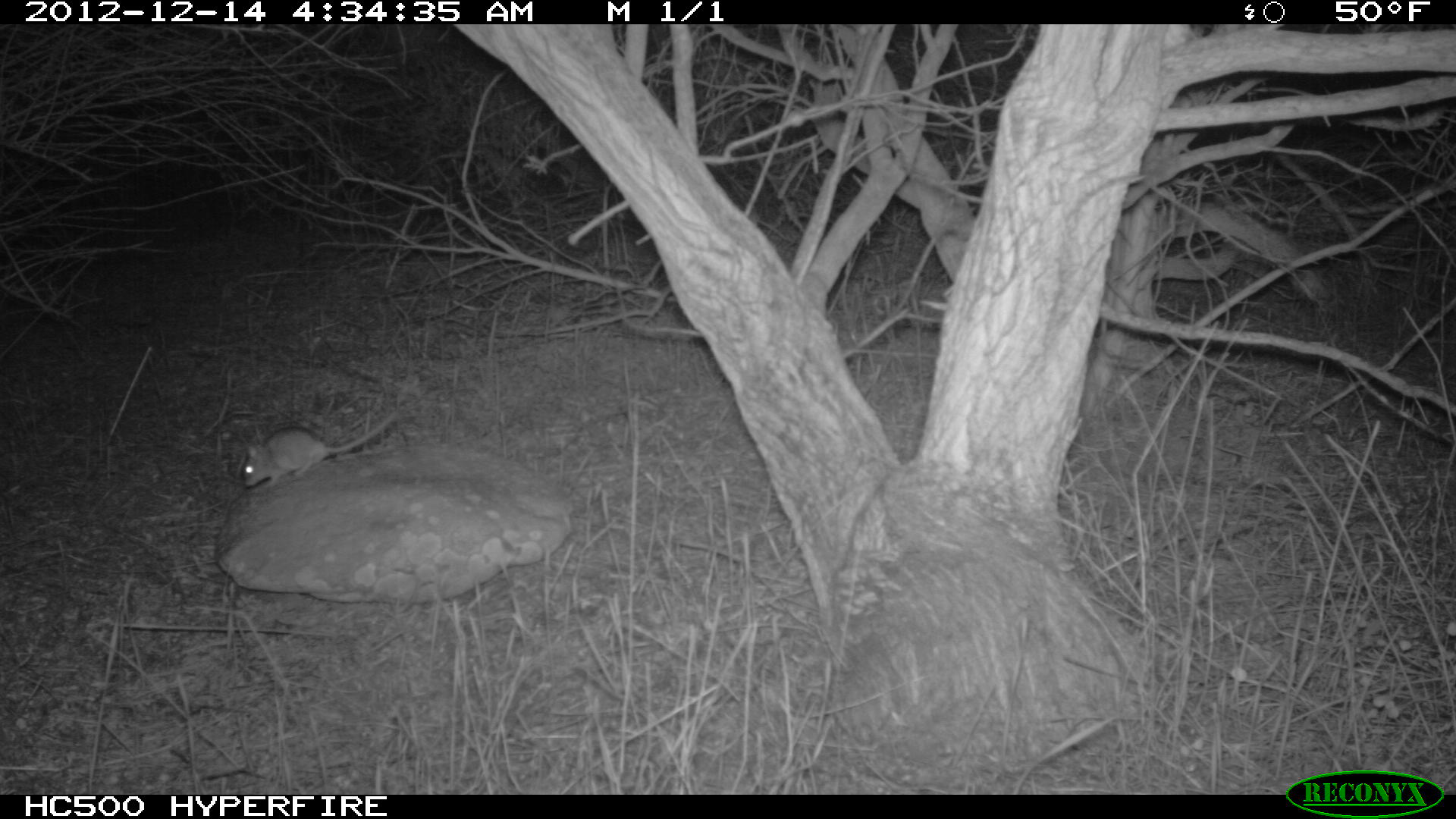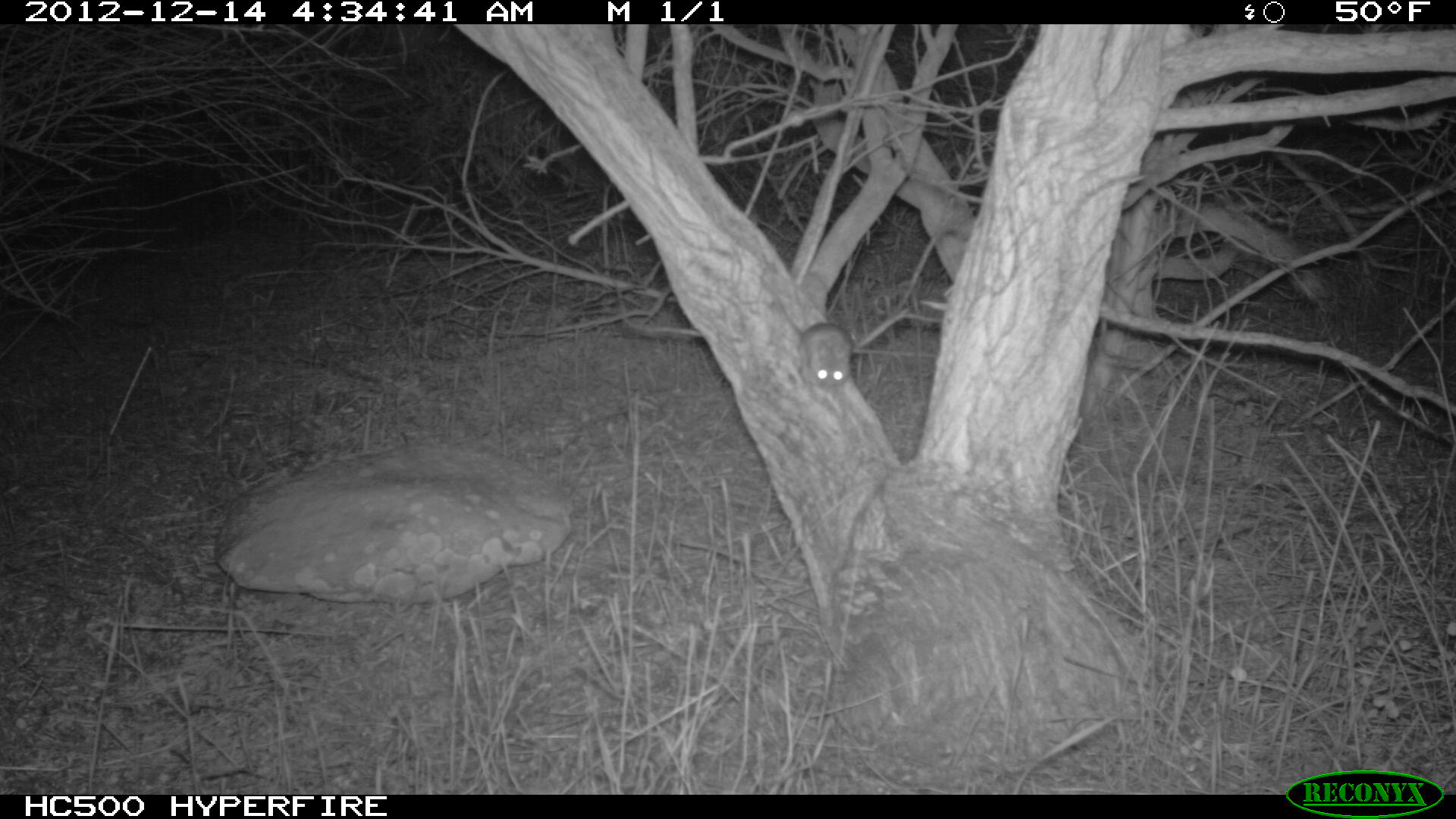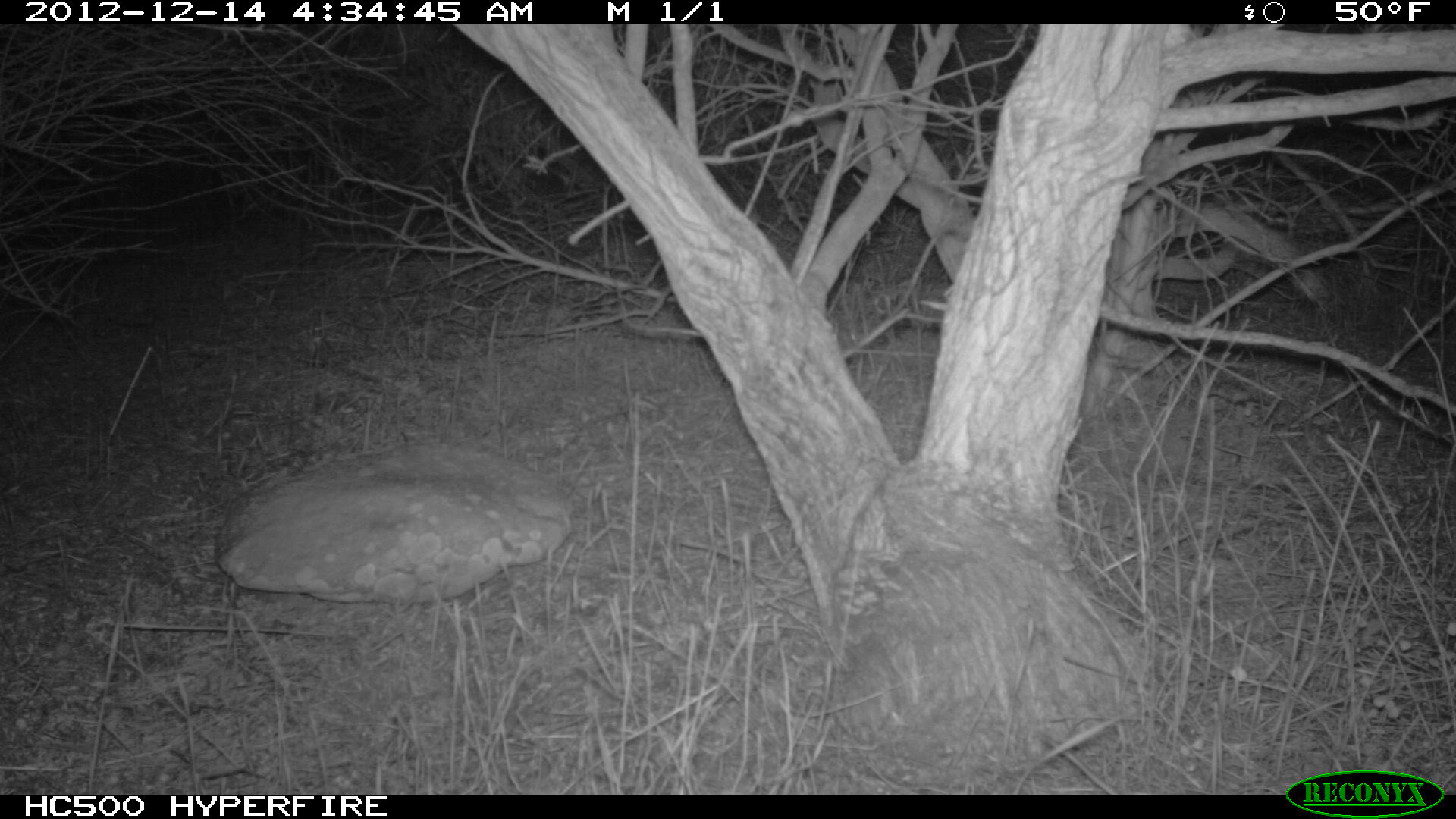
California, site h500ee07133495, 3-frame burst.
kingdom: Animalia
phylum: Chordata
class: Mammalia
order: Rodentia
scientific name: Rodentia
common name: rodent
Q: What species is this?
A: Rodent (Rodentia).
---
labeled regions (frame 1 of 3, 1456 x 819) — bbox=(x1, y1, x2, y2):
rodent: bbox=(241, 412, 395, 488)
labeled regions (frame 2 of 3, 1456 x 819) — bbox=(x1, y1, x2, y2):
rodent: bbox=(758, 275, 853, 389)